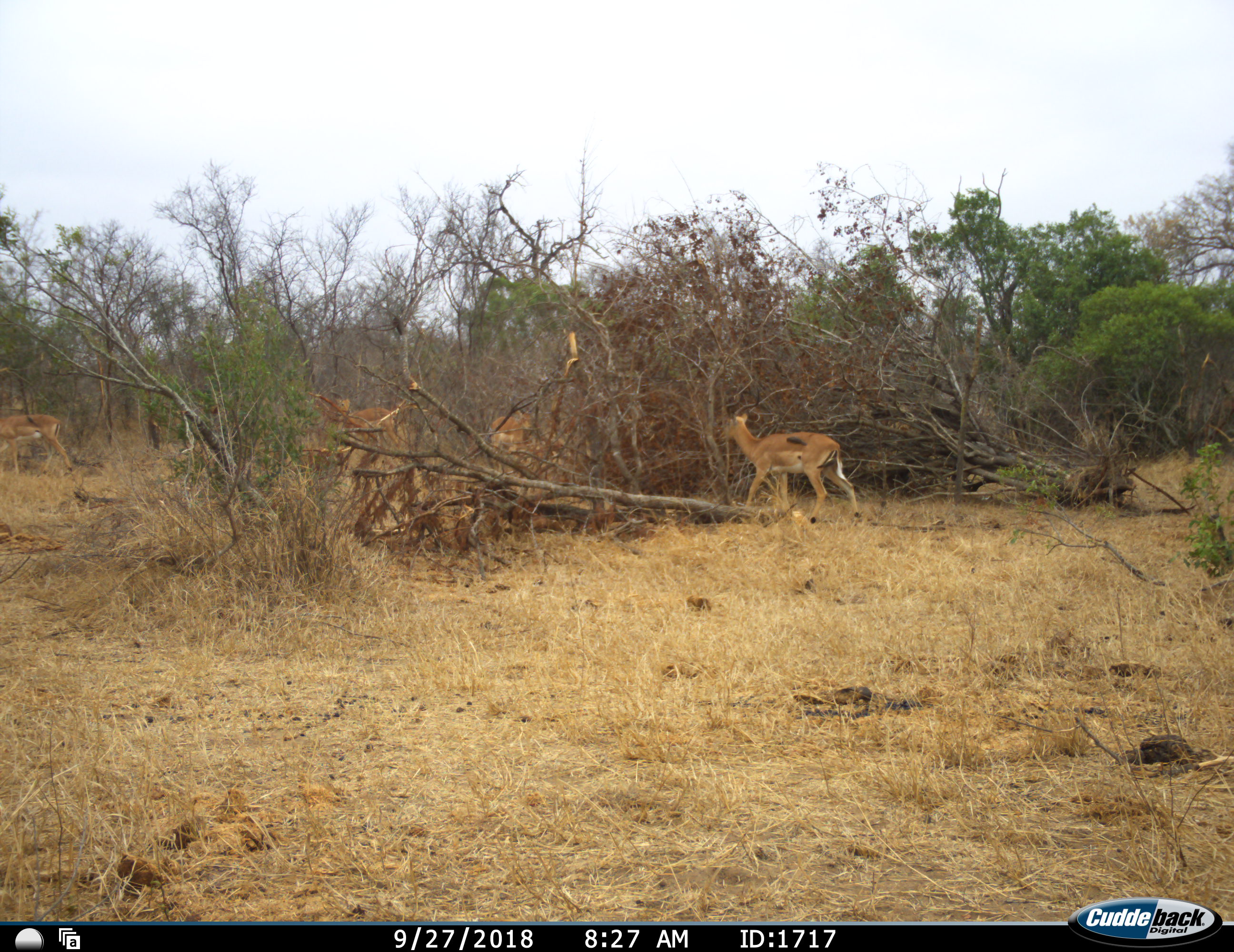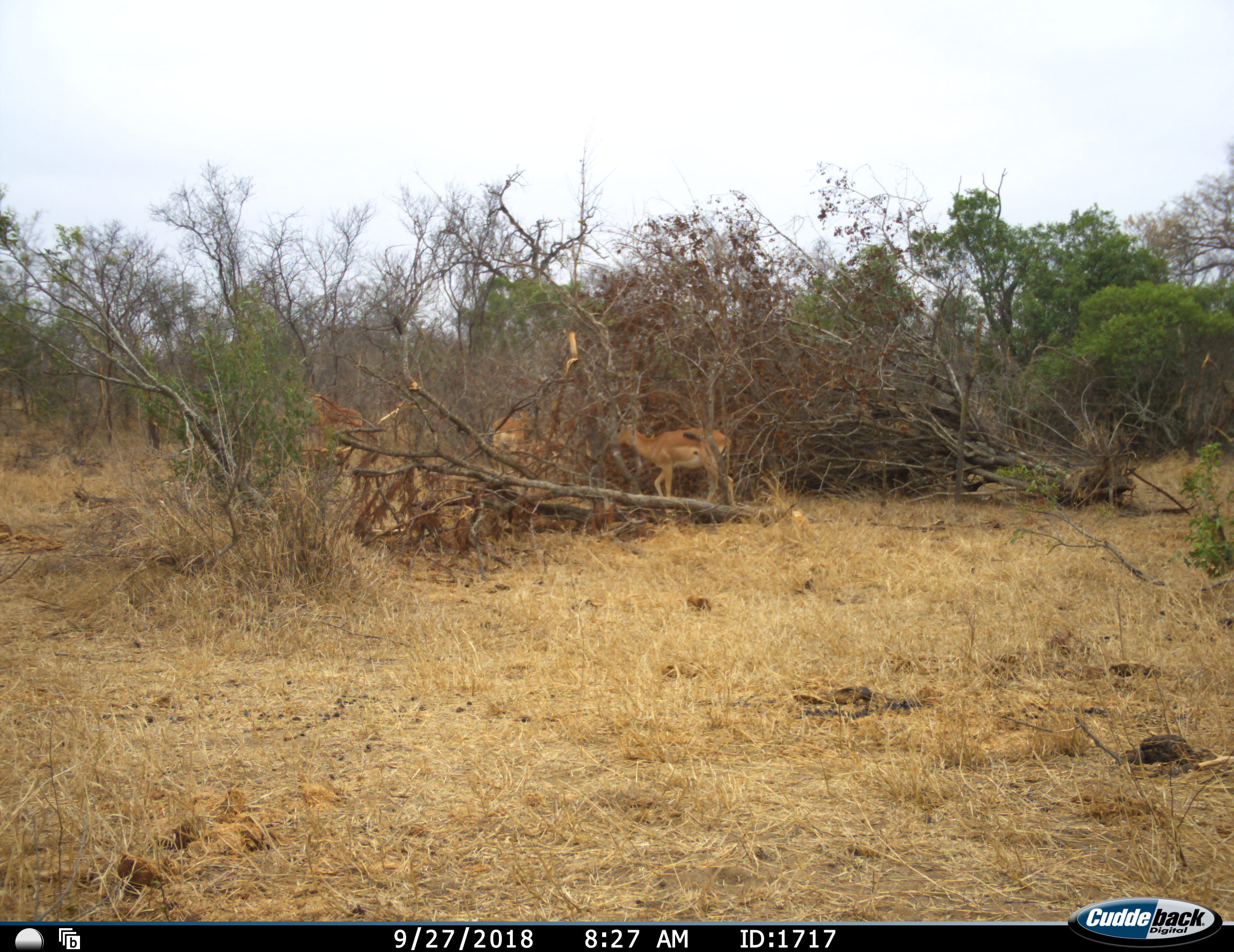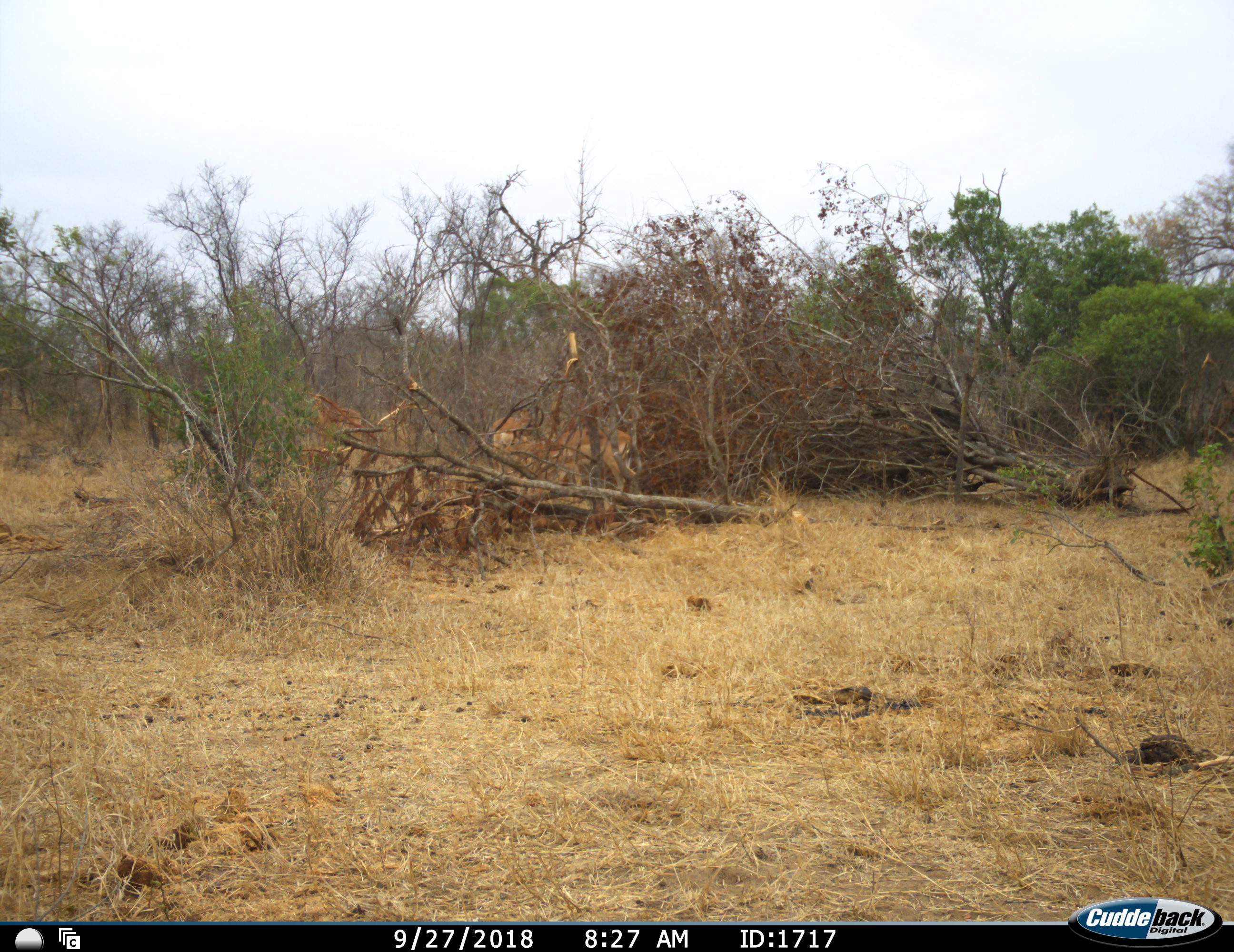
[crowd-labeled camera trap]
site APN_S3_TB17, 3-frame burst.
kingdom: Animalia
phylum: Chordata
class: Mammalia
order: Artiodactyla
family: Bovidae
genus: Aepyceros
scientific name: Aepyceros melampus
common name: impala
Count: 4.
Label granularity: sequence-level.